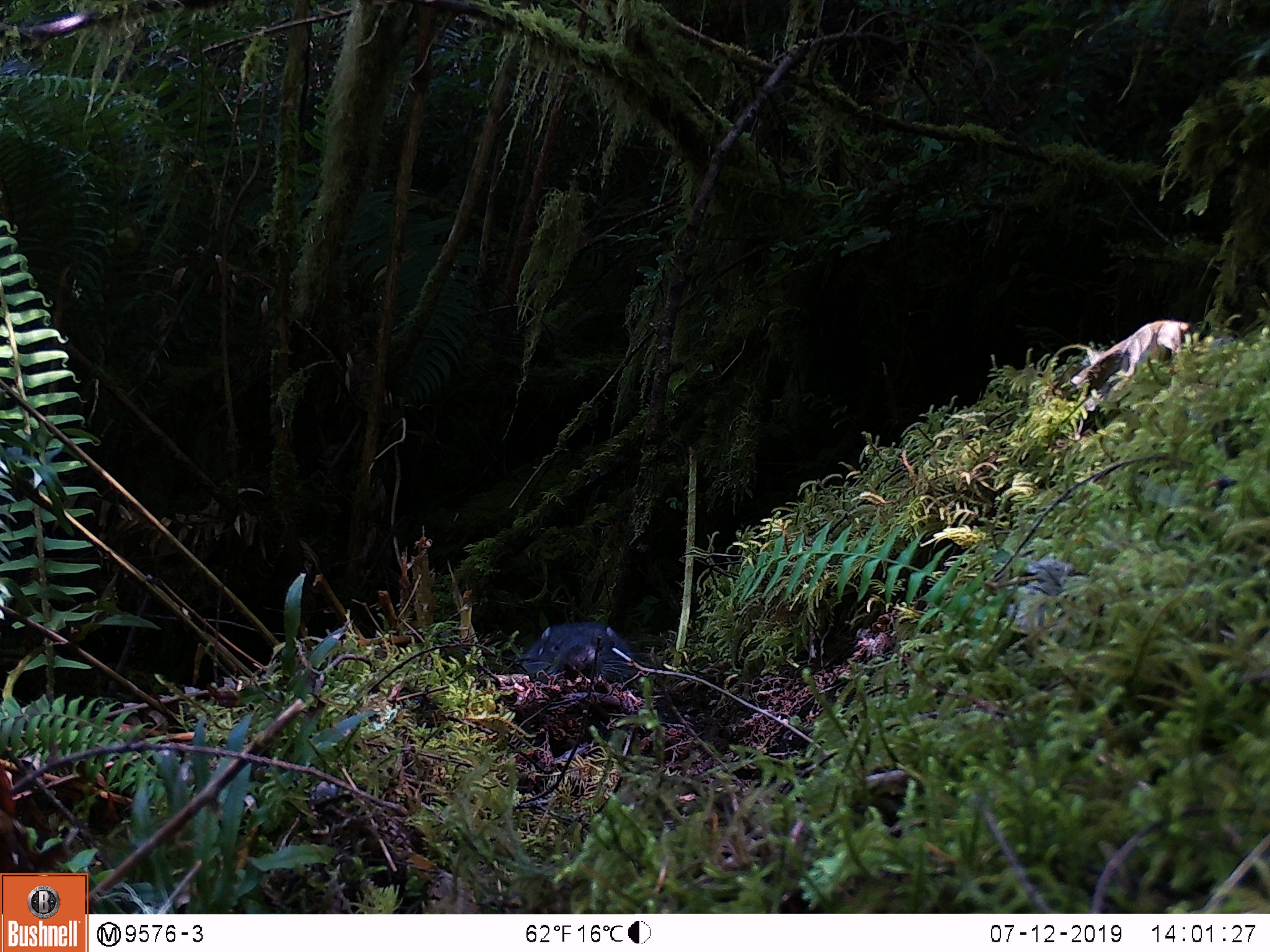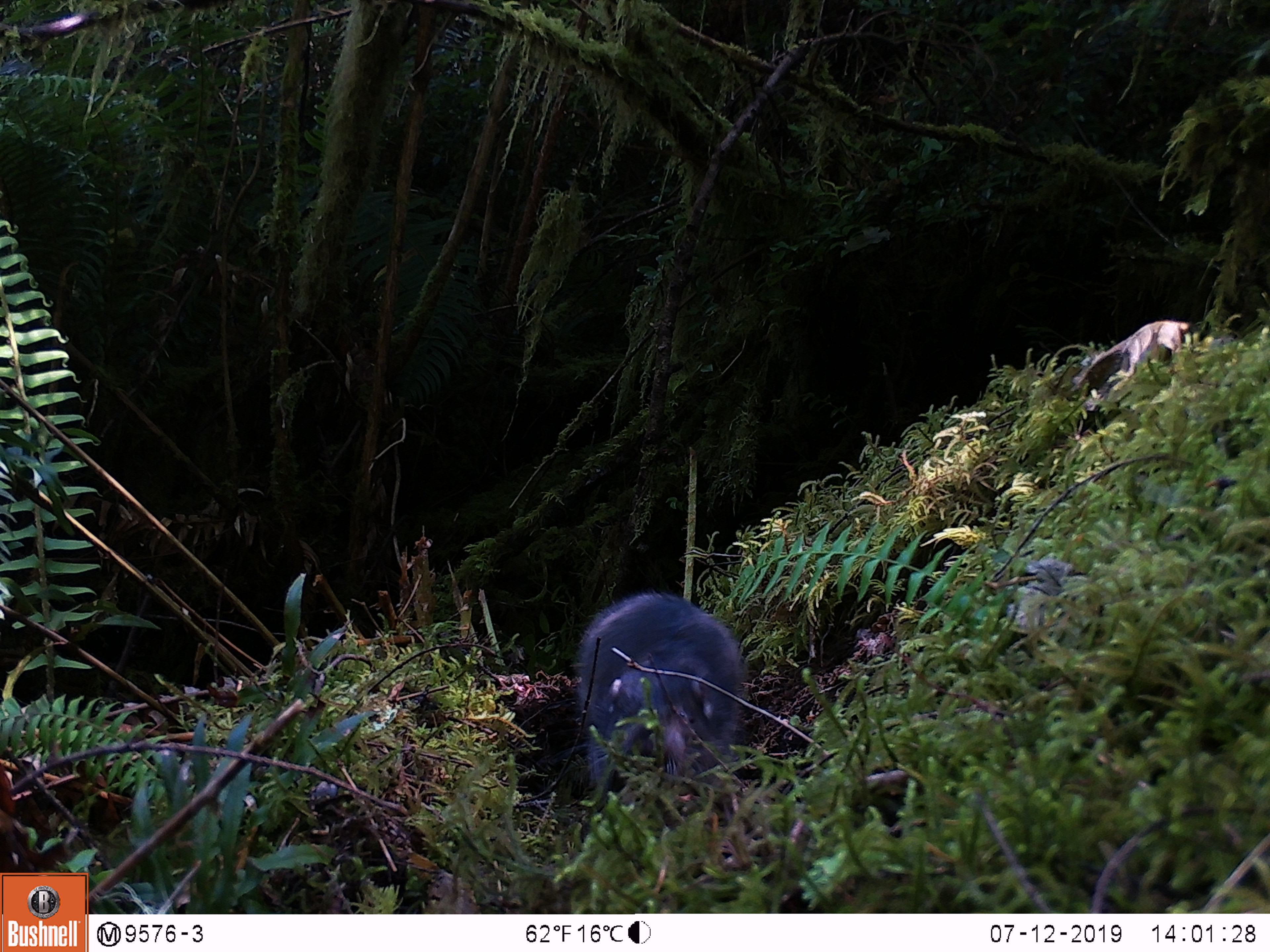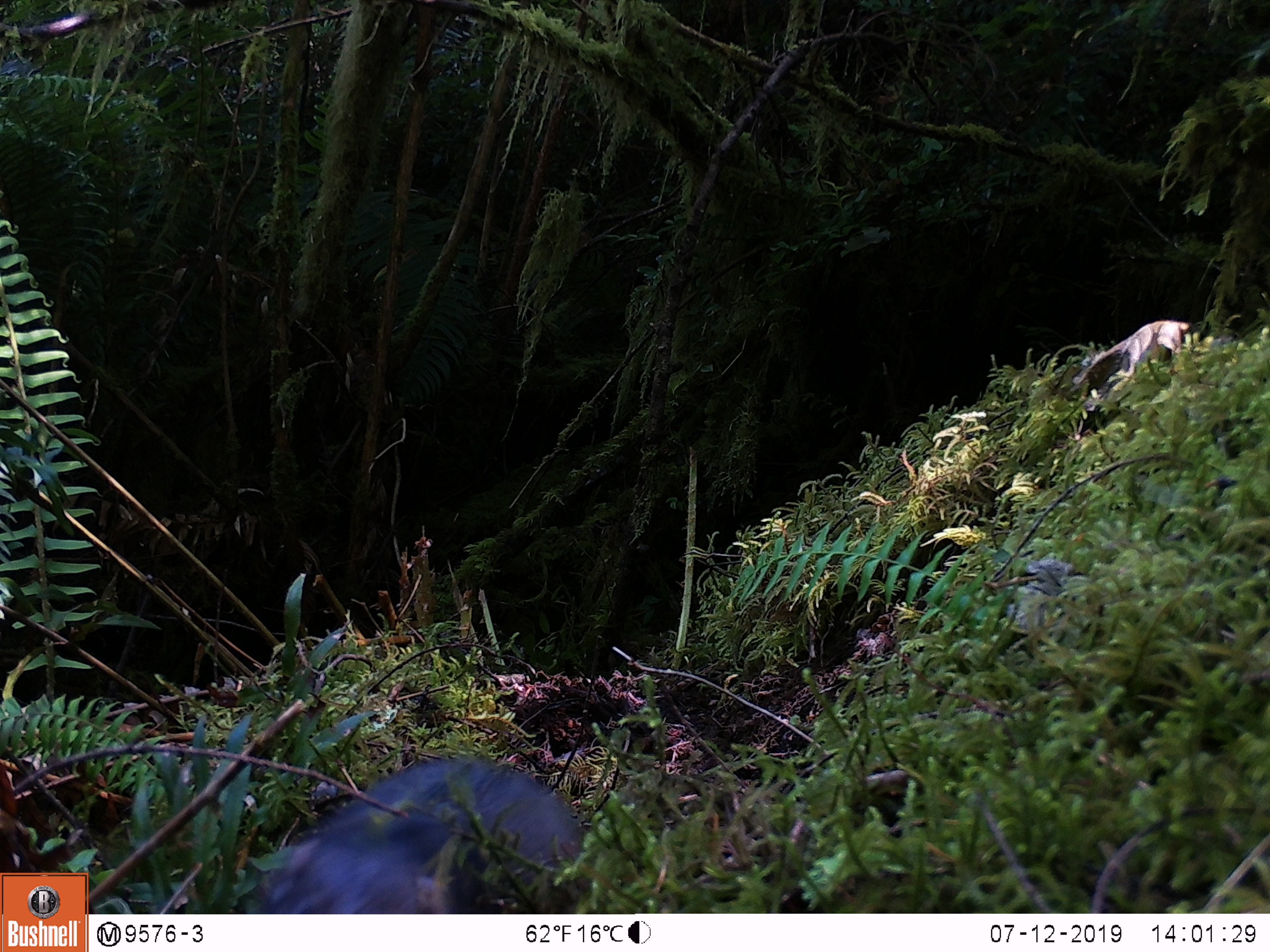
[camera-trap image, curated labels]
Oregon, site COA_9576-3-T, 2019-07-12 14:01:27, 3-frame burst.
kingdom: Animalia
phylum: Chordata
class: Mammalia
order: Rodentia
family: Aplodontiidae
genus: Aplodontia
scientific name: Aplodontia rufa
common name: mountain beaver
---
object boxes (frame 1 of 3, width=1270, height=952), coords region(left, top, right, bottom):
mountain beaver: region(517, 614, 641, 692)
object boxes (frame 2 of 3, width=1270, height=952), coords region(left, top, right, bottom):
mountain beaver: region(567, 589, 754, 796)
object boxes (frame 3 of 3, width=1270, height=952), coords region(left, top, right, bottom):
mountain beaver: region(261, 756, 589, 911)